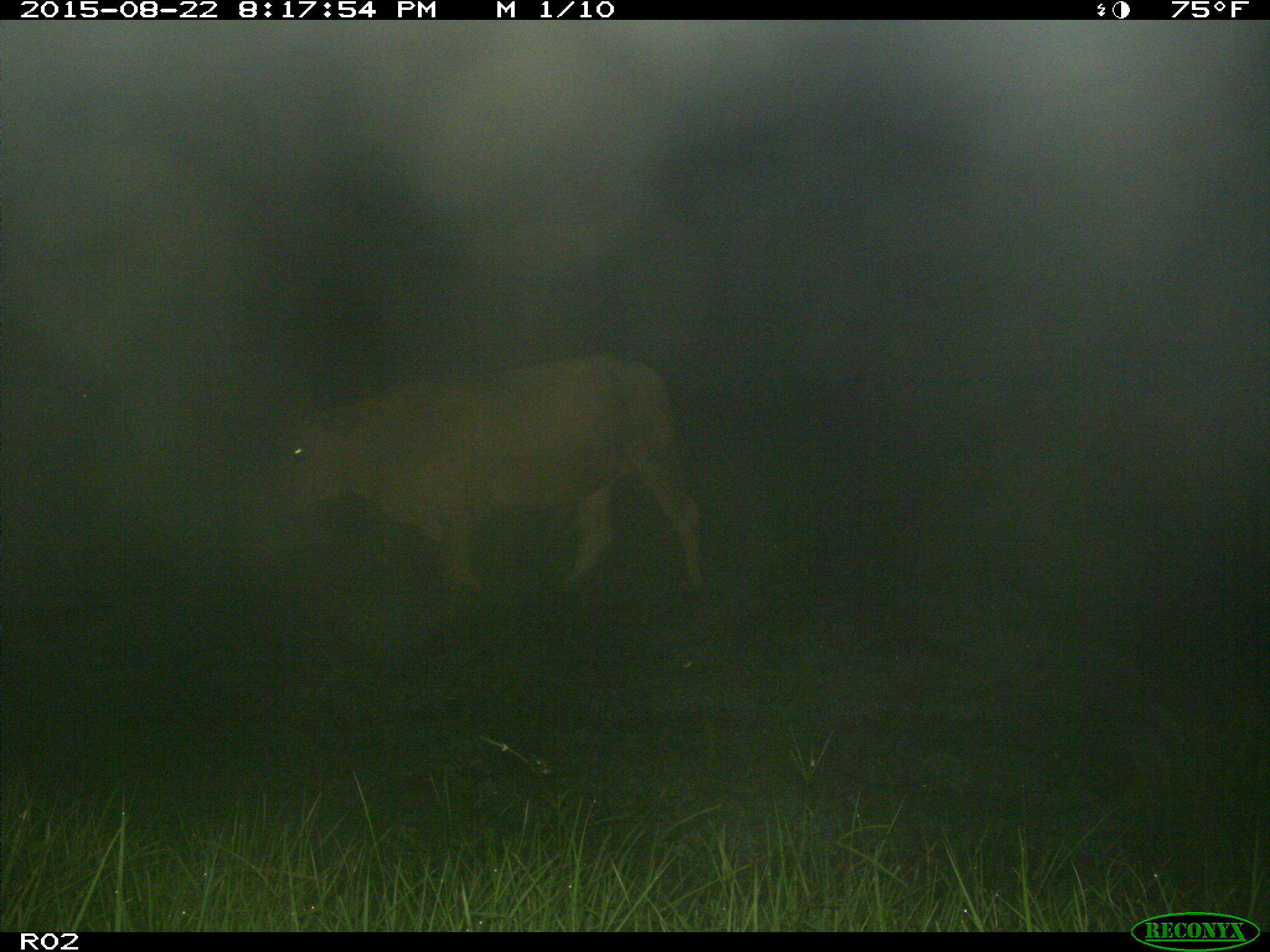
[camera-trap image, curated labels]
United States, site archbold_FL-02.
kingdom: Animalia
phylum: Chordata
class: Mammalia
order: Artiodactyla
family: Bovidae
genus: Bos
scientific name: Bos taurus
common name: domestic cow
Bos taurus (domestic cow).